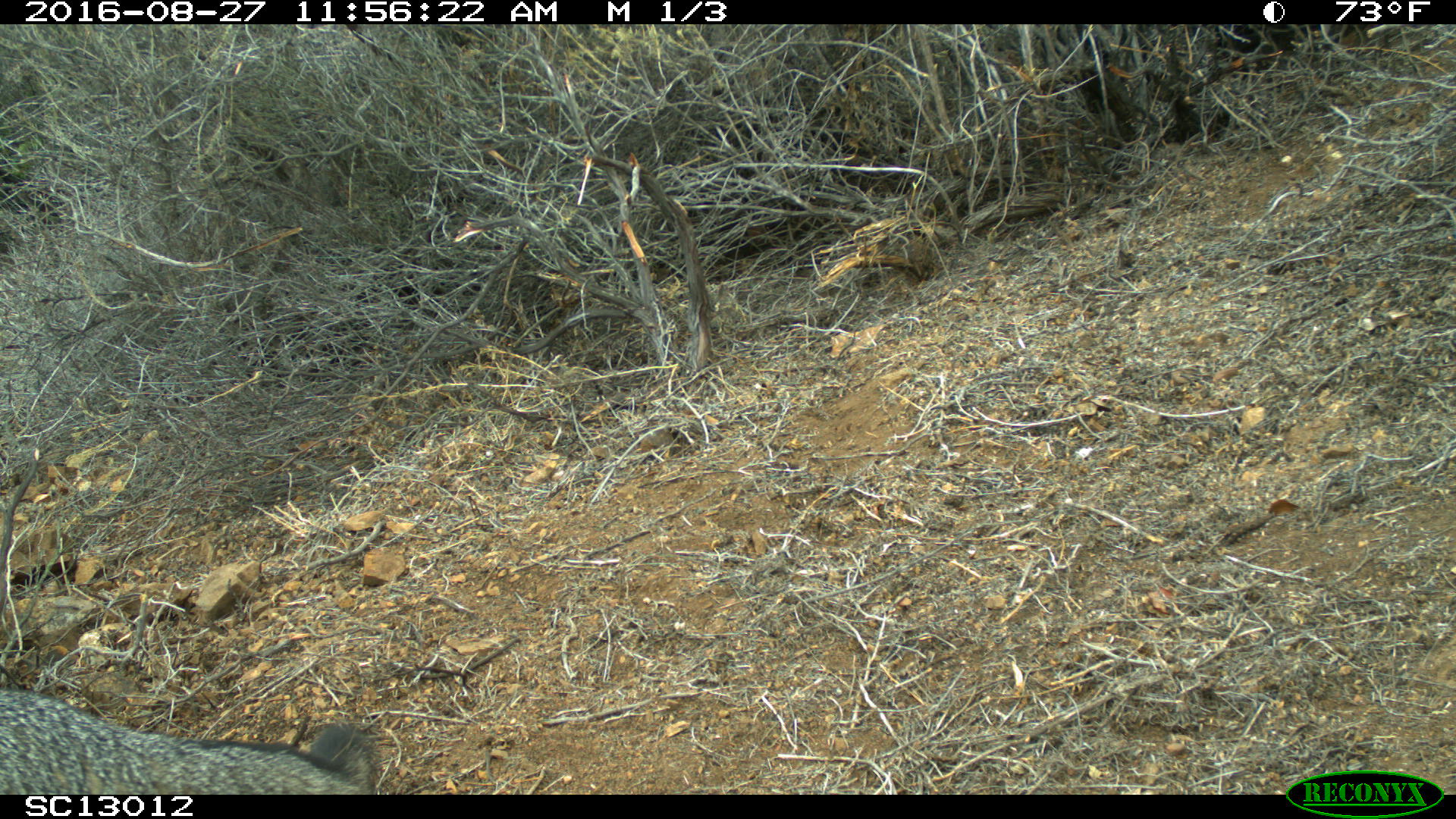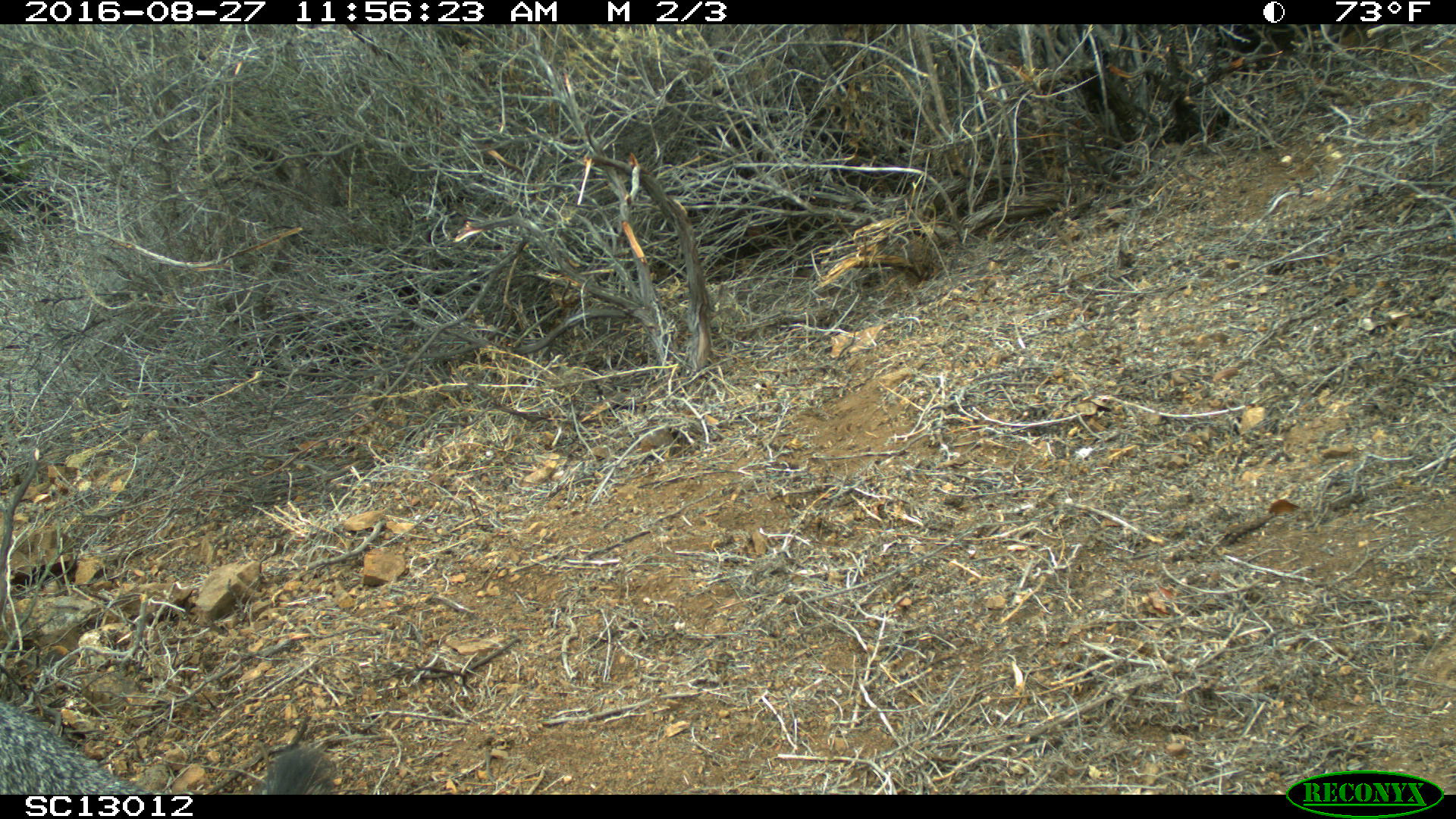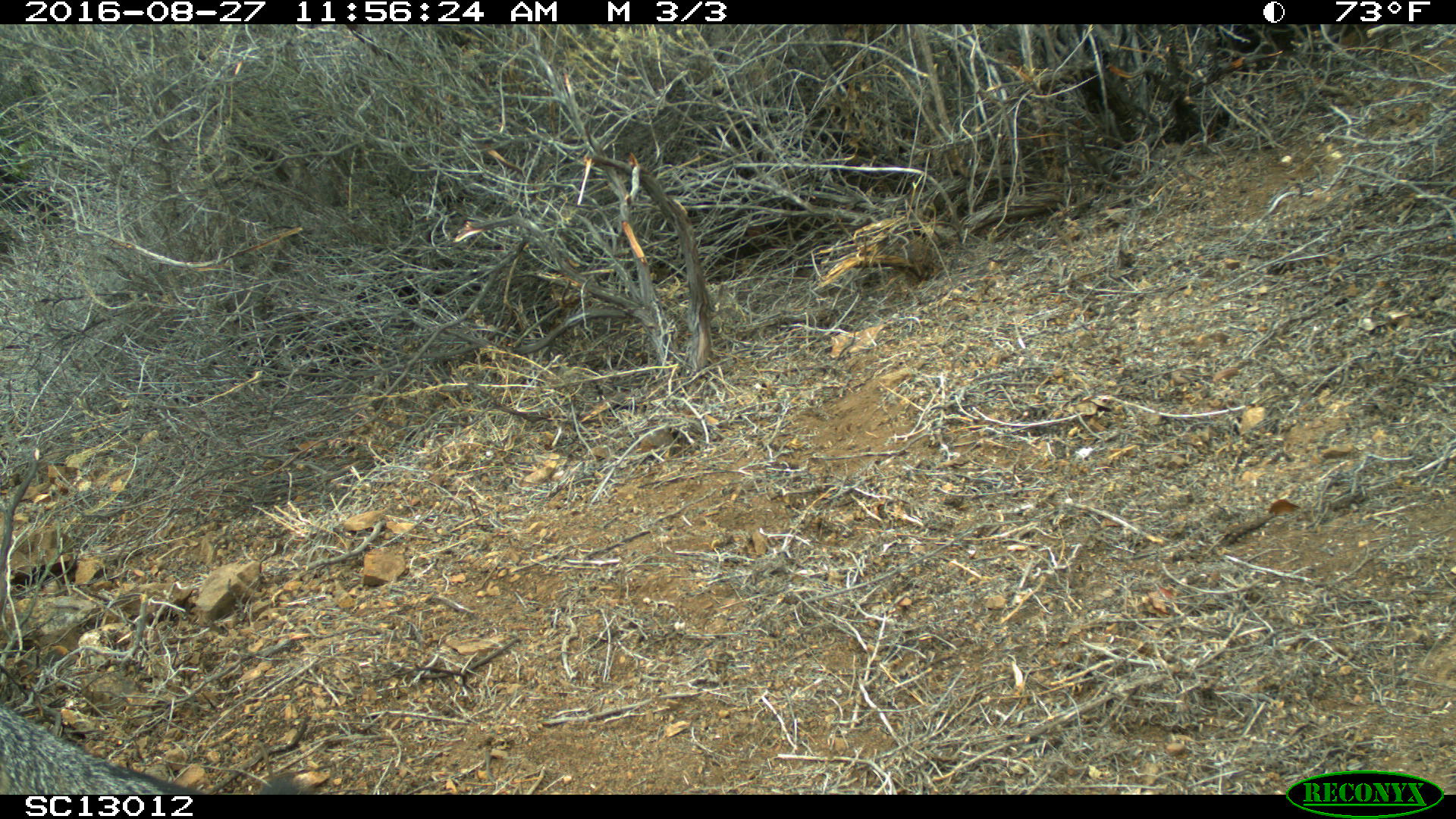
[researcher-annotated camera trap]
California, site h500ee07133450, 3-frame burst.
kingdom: Animalia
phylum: Chordata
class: Mammalia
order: Carnivora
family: Canidae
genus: Urocyon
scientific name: Urocyon littoralis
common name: island fox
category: fox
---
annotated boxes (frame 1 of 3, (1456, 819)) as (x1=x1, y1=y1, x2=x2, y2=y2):
fox: (x1=0, y1=688, x2=374, y2=794)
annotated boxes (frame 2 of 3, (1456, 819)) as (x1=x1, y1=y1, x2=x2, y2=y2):
fox: (x1=0, y1=698, x2=342, y2=793)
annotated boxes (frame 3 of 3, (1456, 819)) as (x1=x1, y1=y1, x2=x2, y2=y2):
fox: (x1=0, y1=701, x2=312, y2=793)